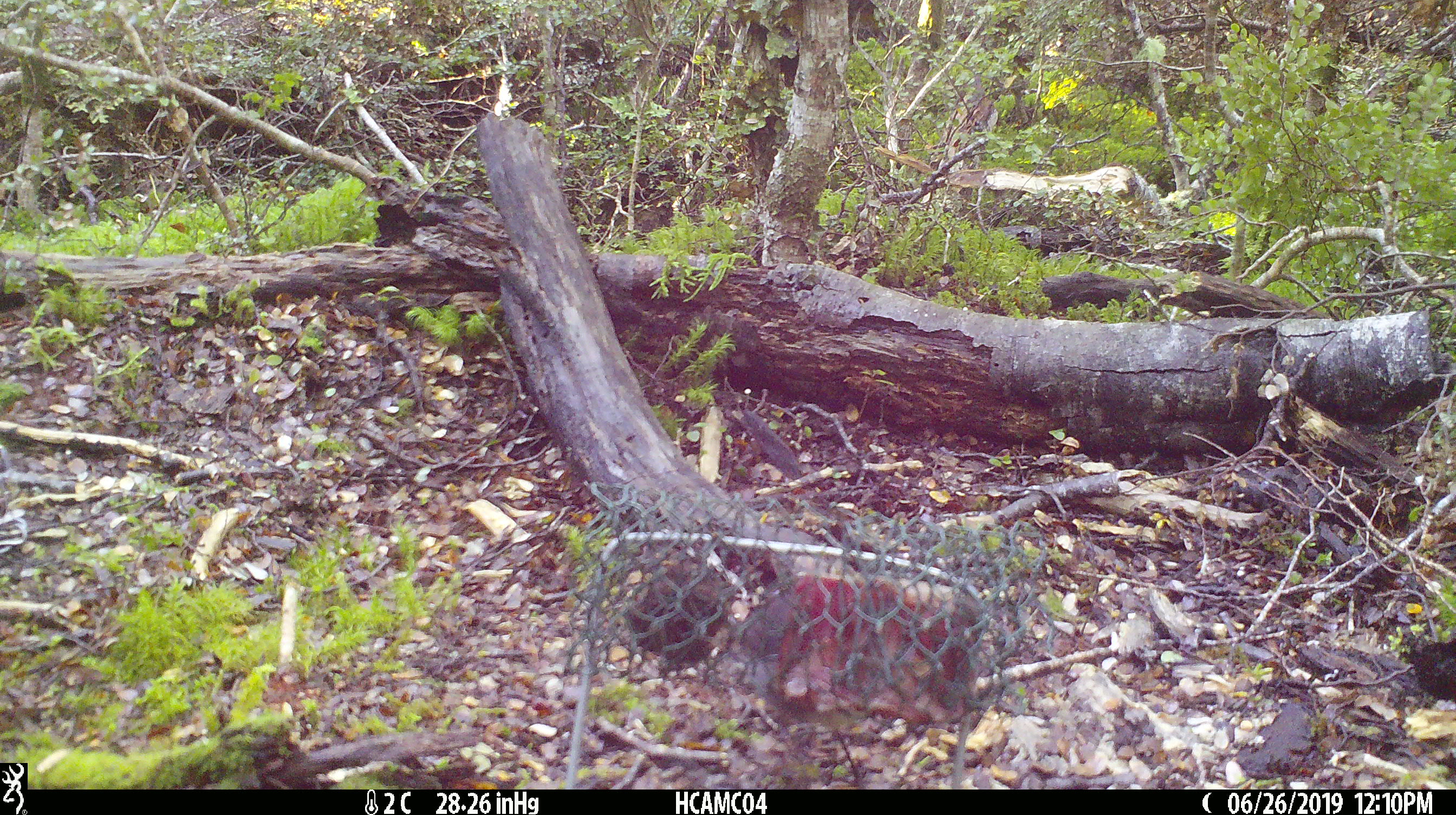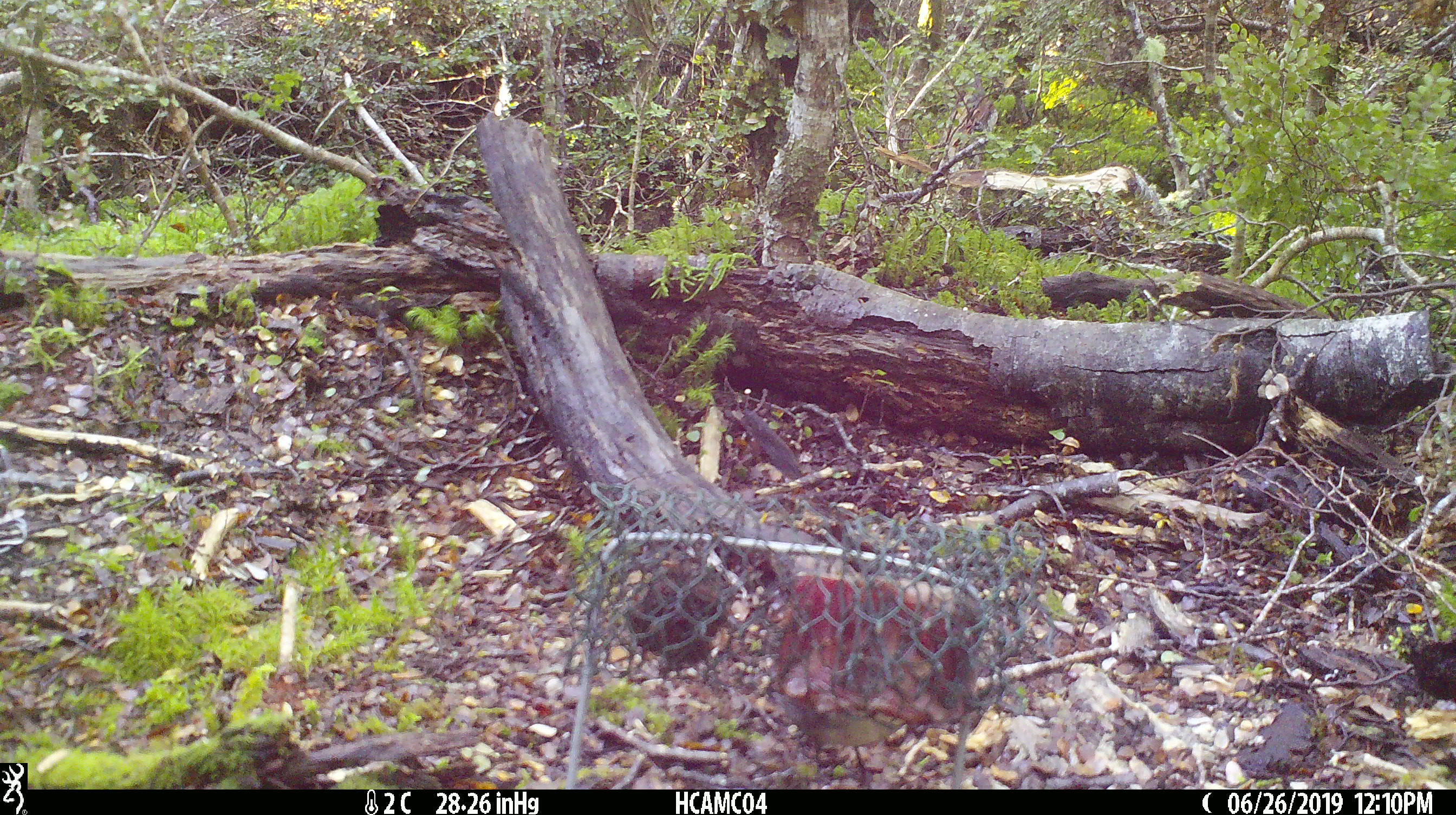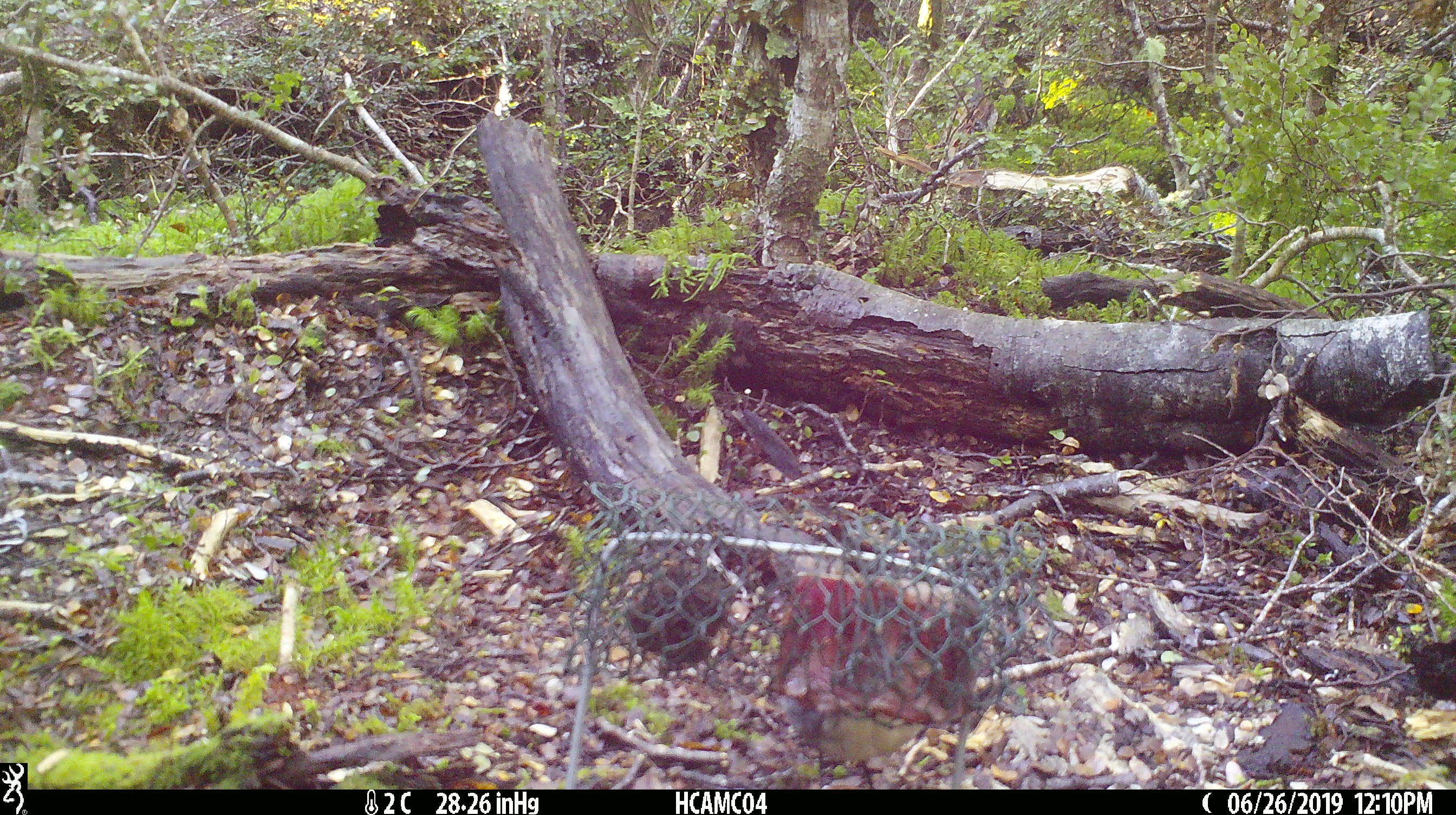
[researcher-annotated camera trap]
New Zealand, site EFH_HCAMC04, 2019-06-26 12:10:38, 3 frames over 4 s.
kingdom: Animalia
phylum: Chordata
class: Aves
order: Passeriformes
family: Petroicidae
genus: Petroica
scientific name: Petroica australis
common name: new zealand robin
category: robin